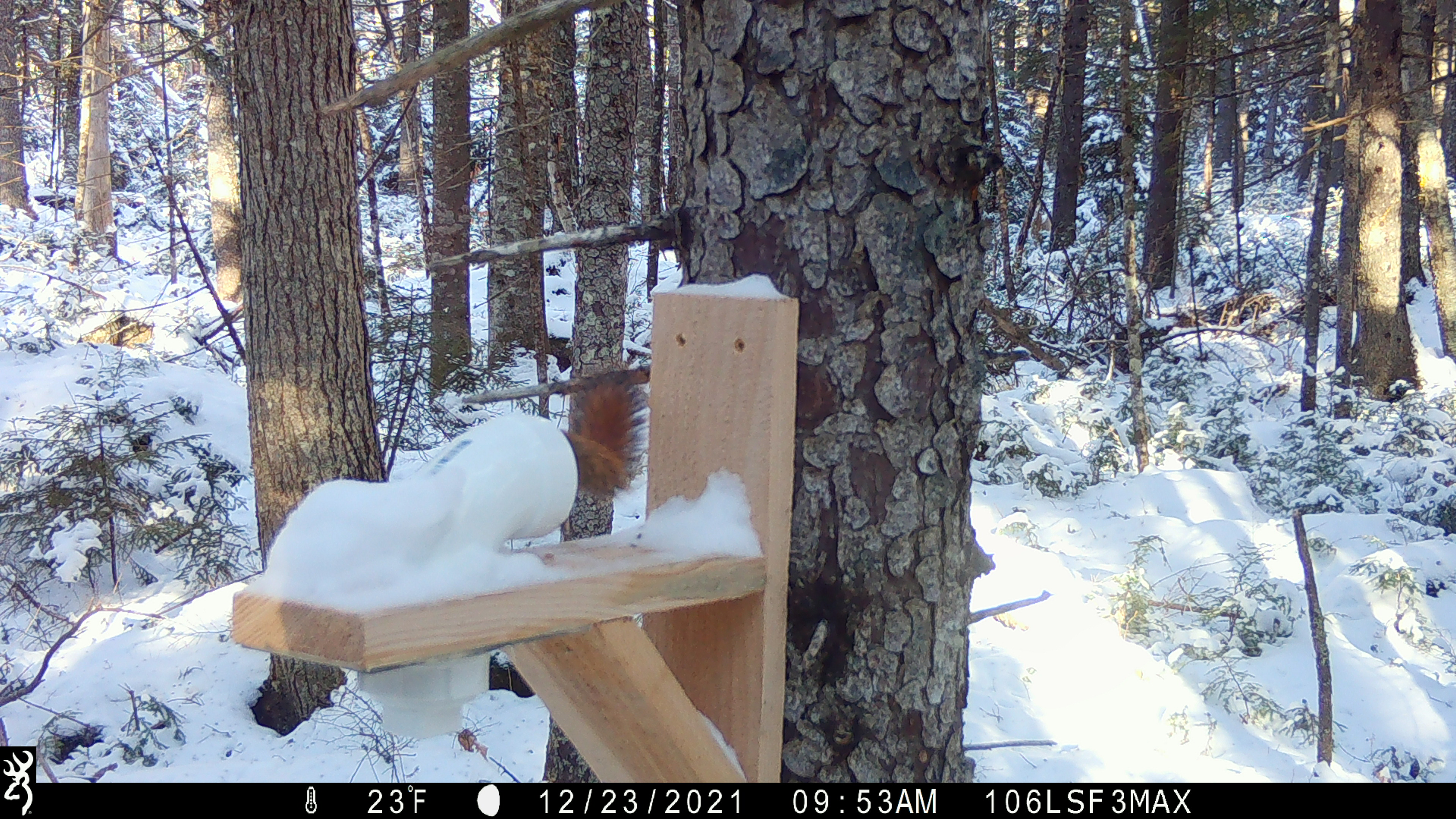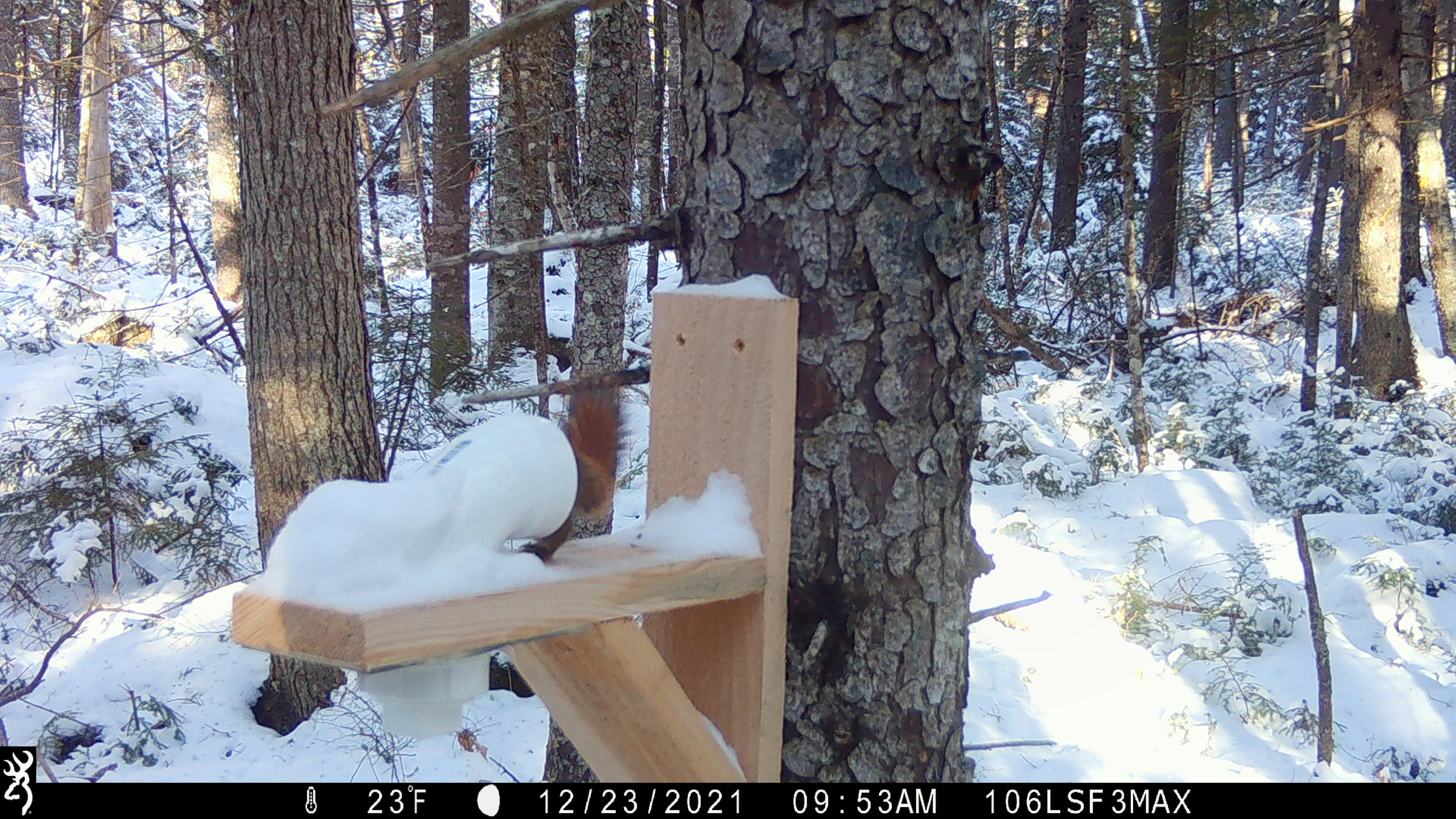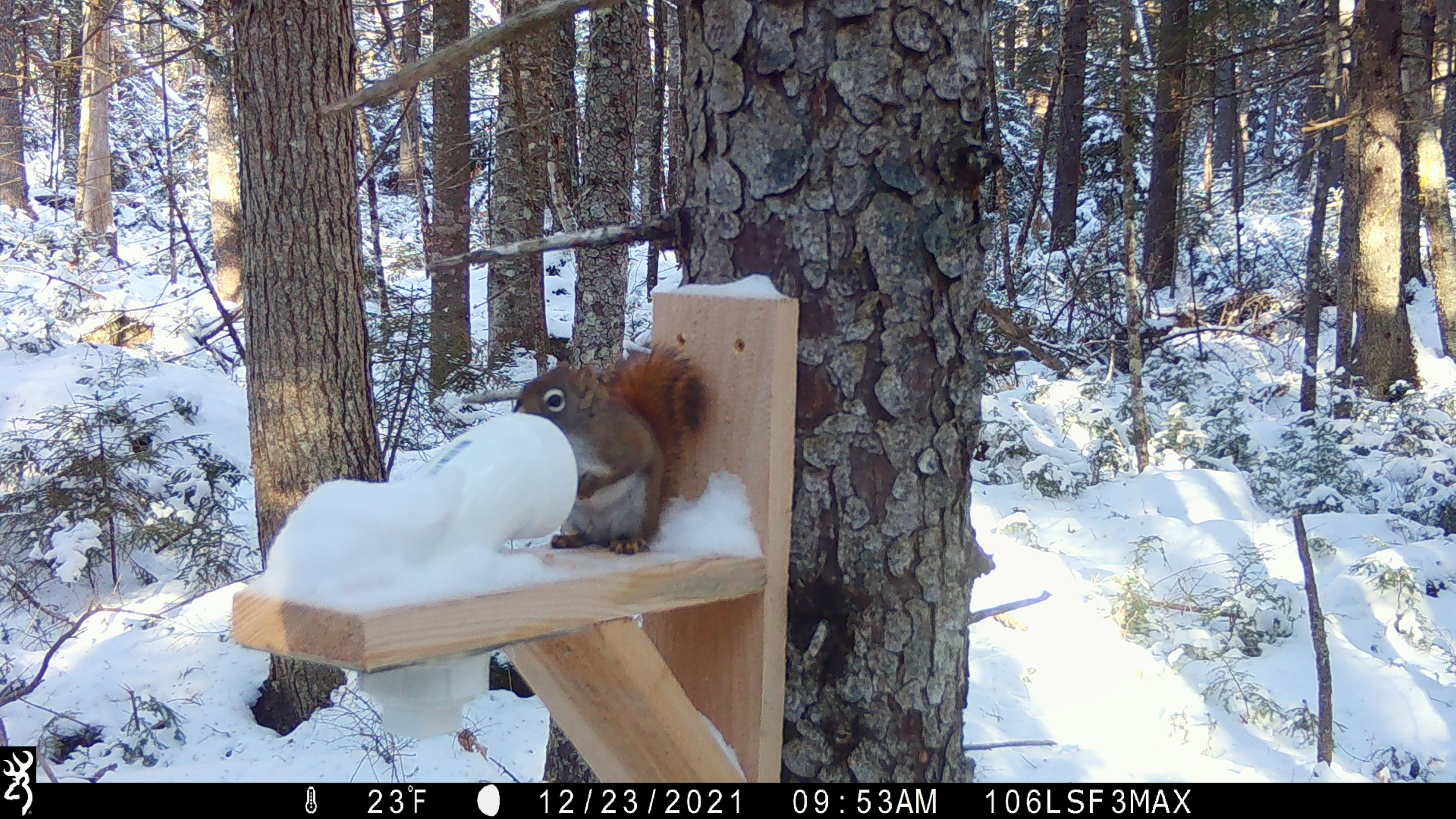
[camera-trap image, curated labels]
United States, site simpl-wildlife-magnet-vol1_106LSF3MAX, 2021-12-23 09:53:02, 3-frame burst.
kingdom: Animalia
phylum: Chordata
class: Mammalia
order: Rodentia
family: Sciuridae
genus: Tamiasciurus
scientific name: Tamiasciurus hudsonicus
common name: red squirrel